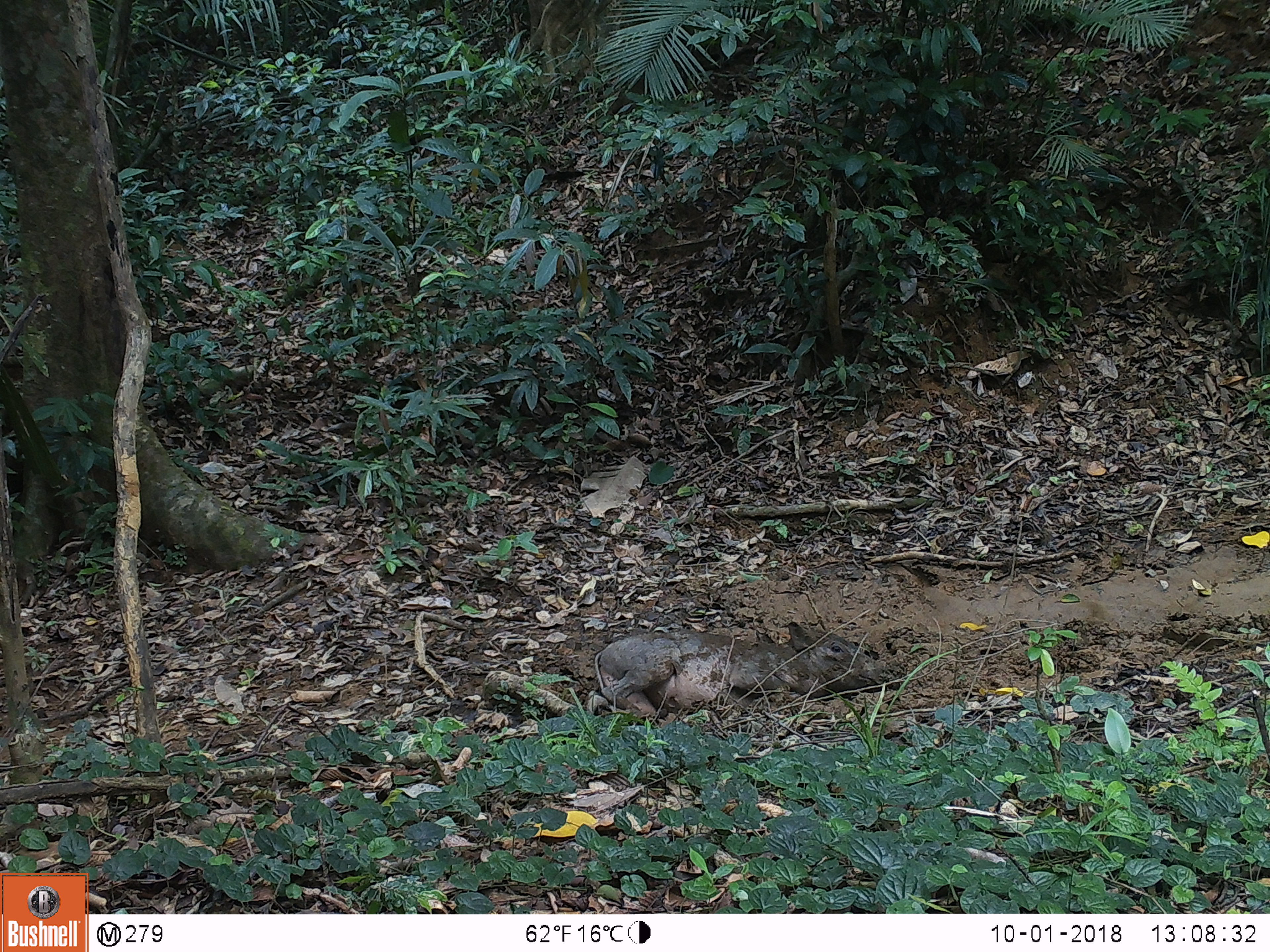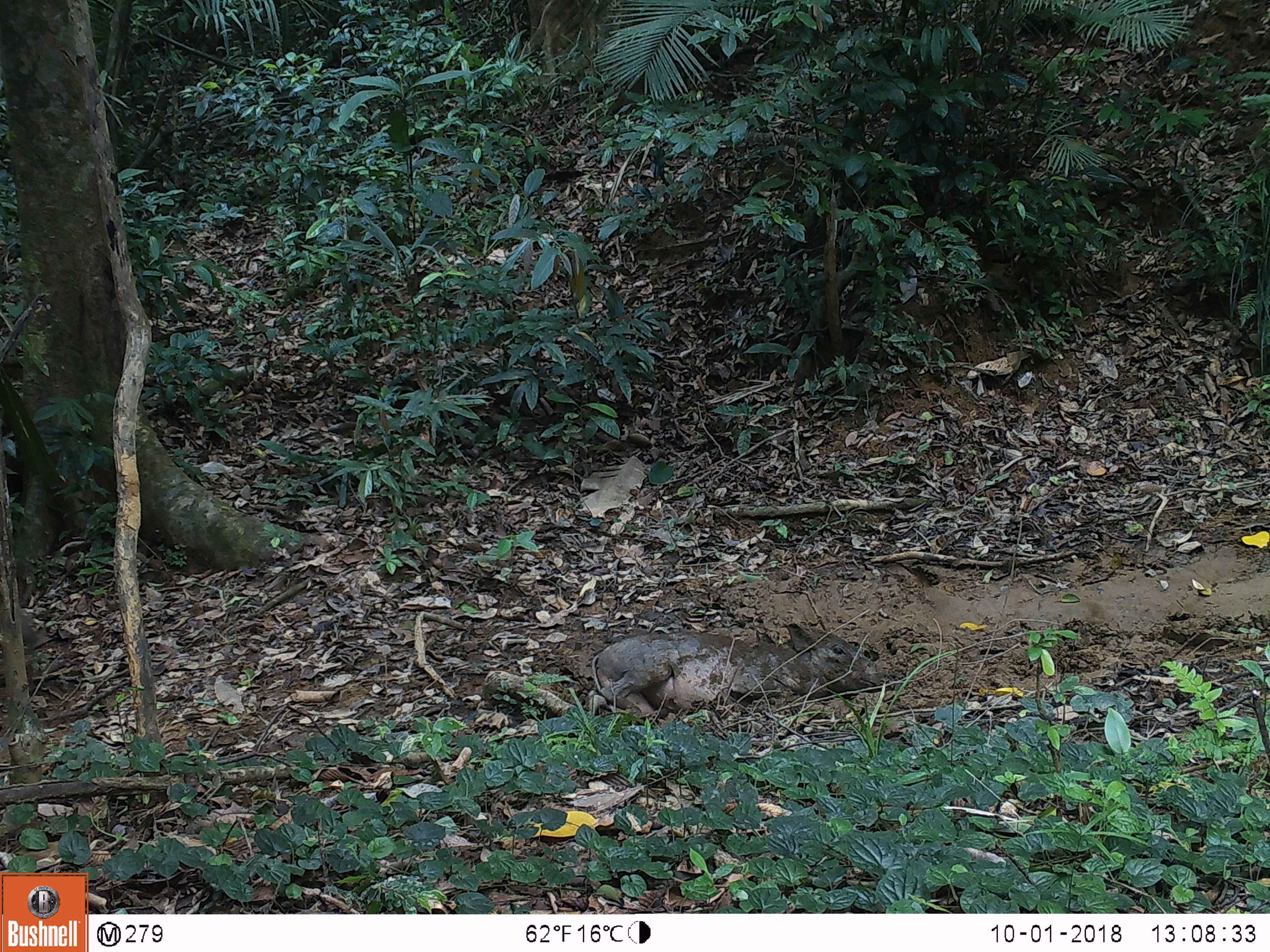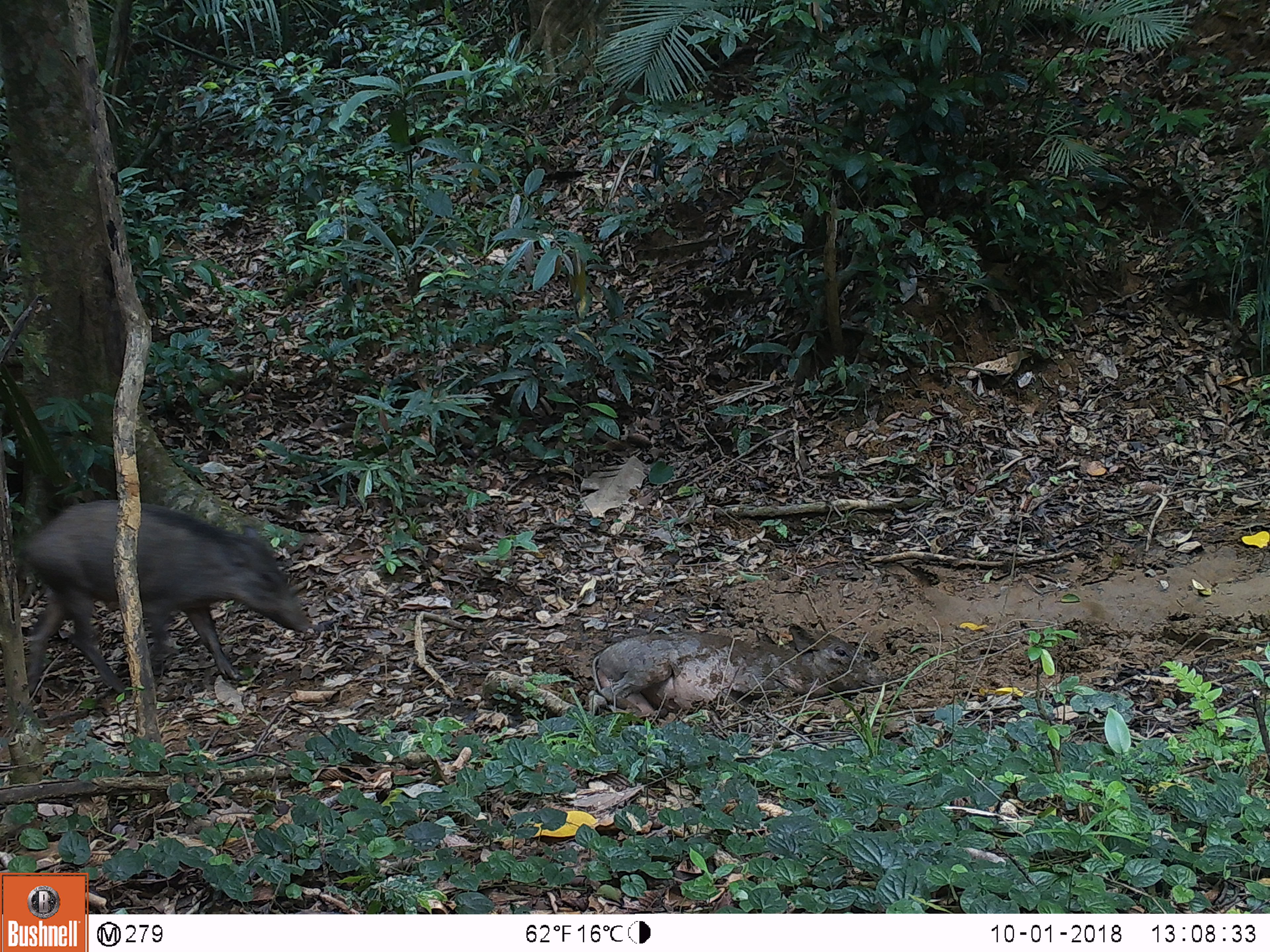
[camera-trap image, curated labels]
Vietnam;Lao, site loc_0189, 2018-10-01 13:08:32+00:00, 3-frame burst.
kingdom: Animalia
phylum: Chordata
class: Mammalia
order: Artiodactyla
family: Suidae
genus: Sus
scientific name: Sus scrofa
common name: eurasian wild pig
Eurasian wild pig (Sus scrofa). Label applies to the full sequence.